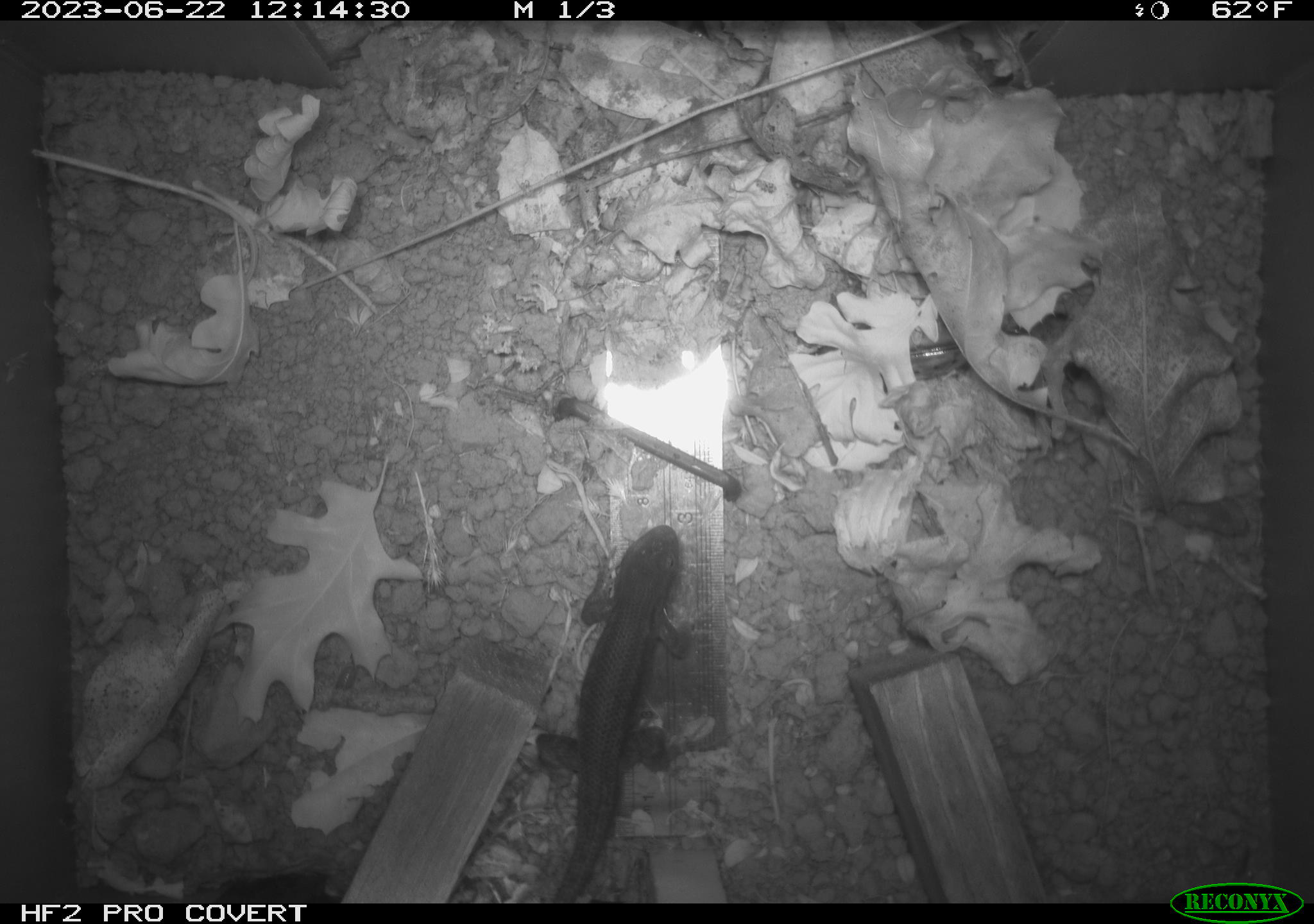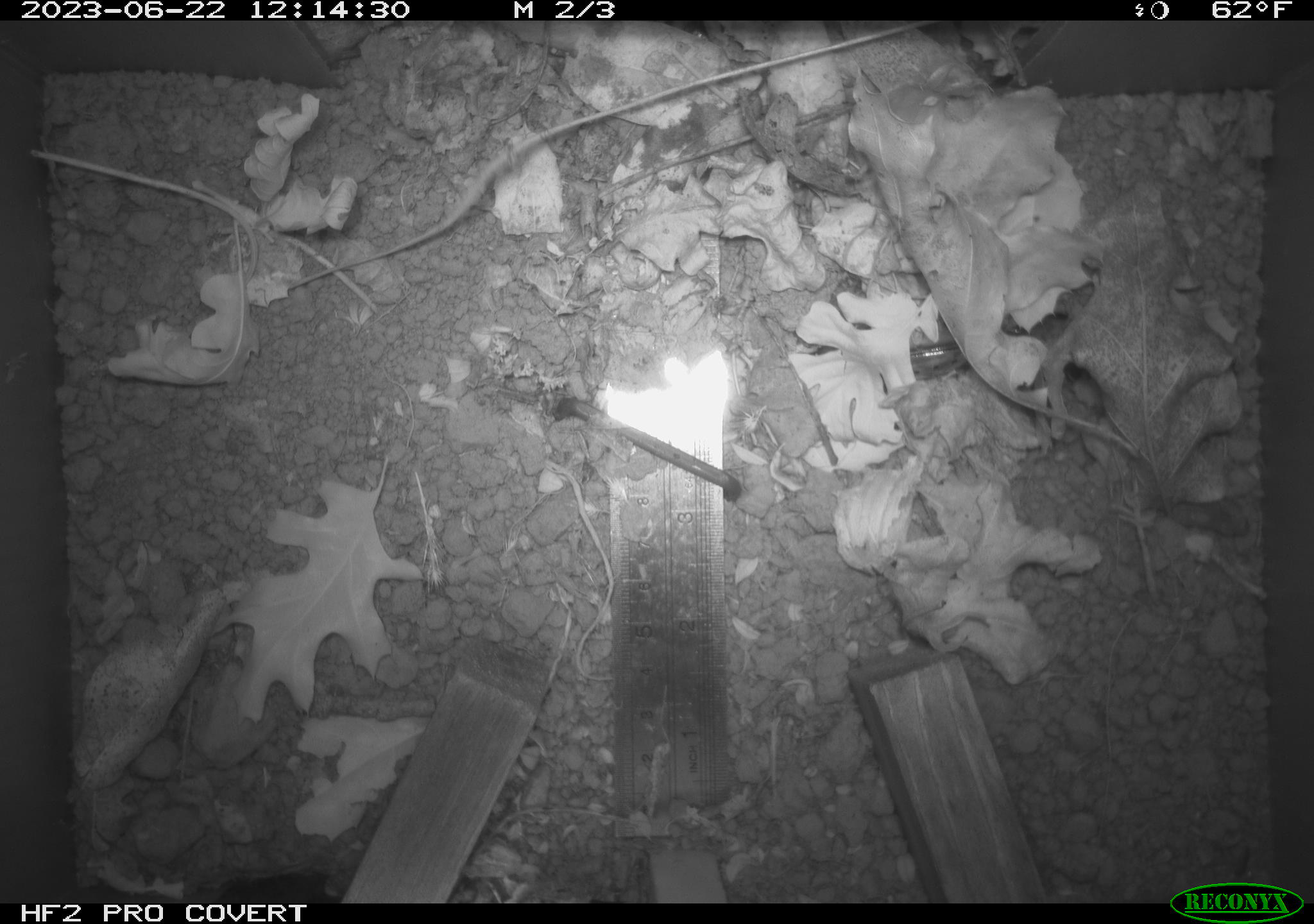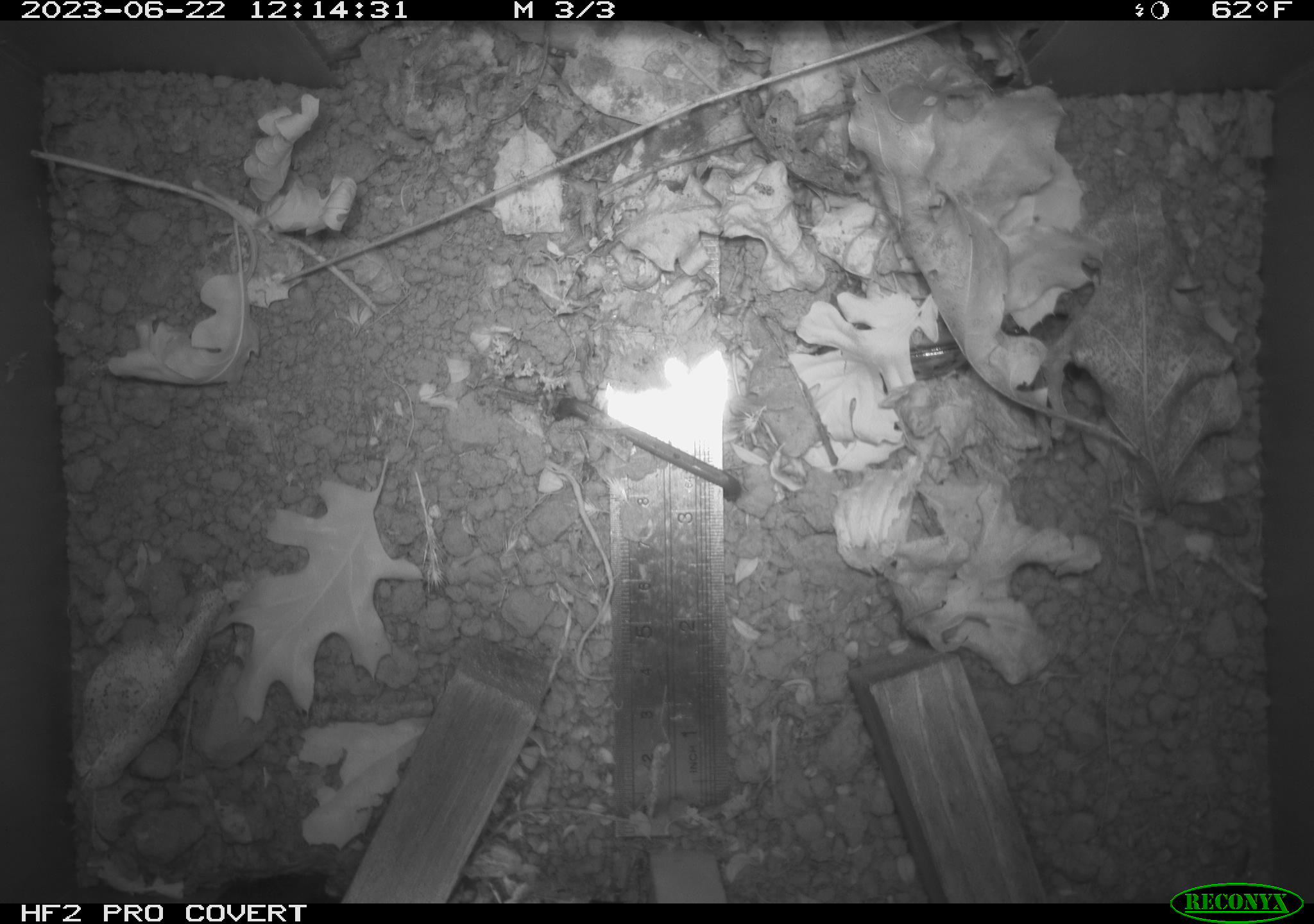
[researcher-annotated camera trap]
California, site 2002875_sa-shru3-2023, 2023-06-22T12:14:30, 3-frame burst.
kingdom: Animalia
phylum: Chordata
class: Reptilia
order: Squamata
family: Phrynosomatidae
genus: Sceloporus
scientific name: Sceloporus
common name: spiny lizards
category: sceloporus species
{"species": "sceloporus species (spiny lizards) (Sceloporus)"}